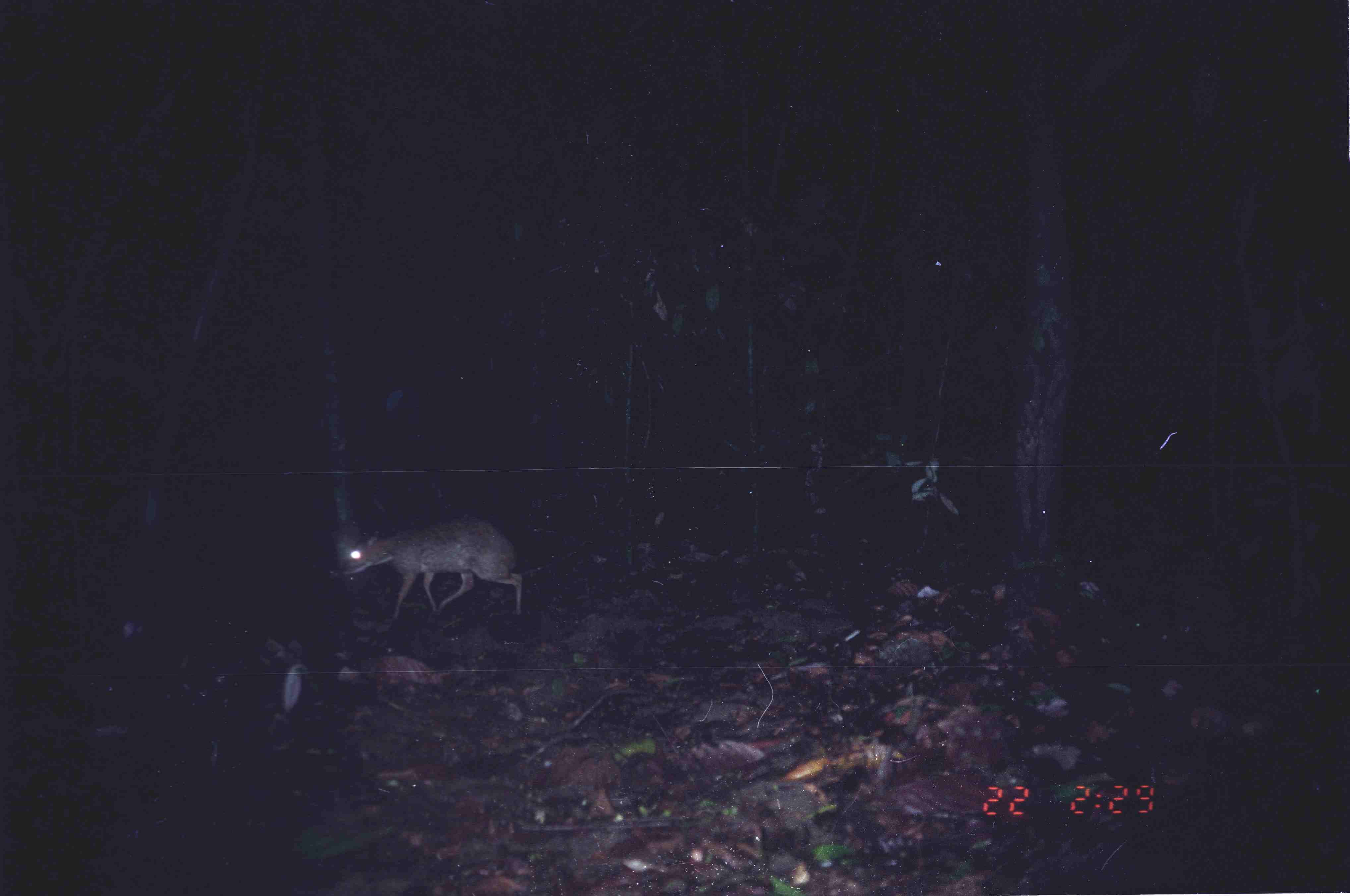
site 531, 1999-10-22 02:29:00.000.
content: unidentified animal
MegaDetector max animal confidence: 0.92